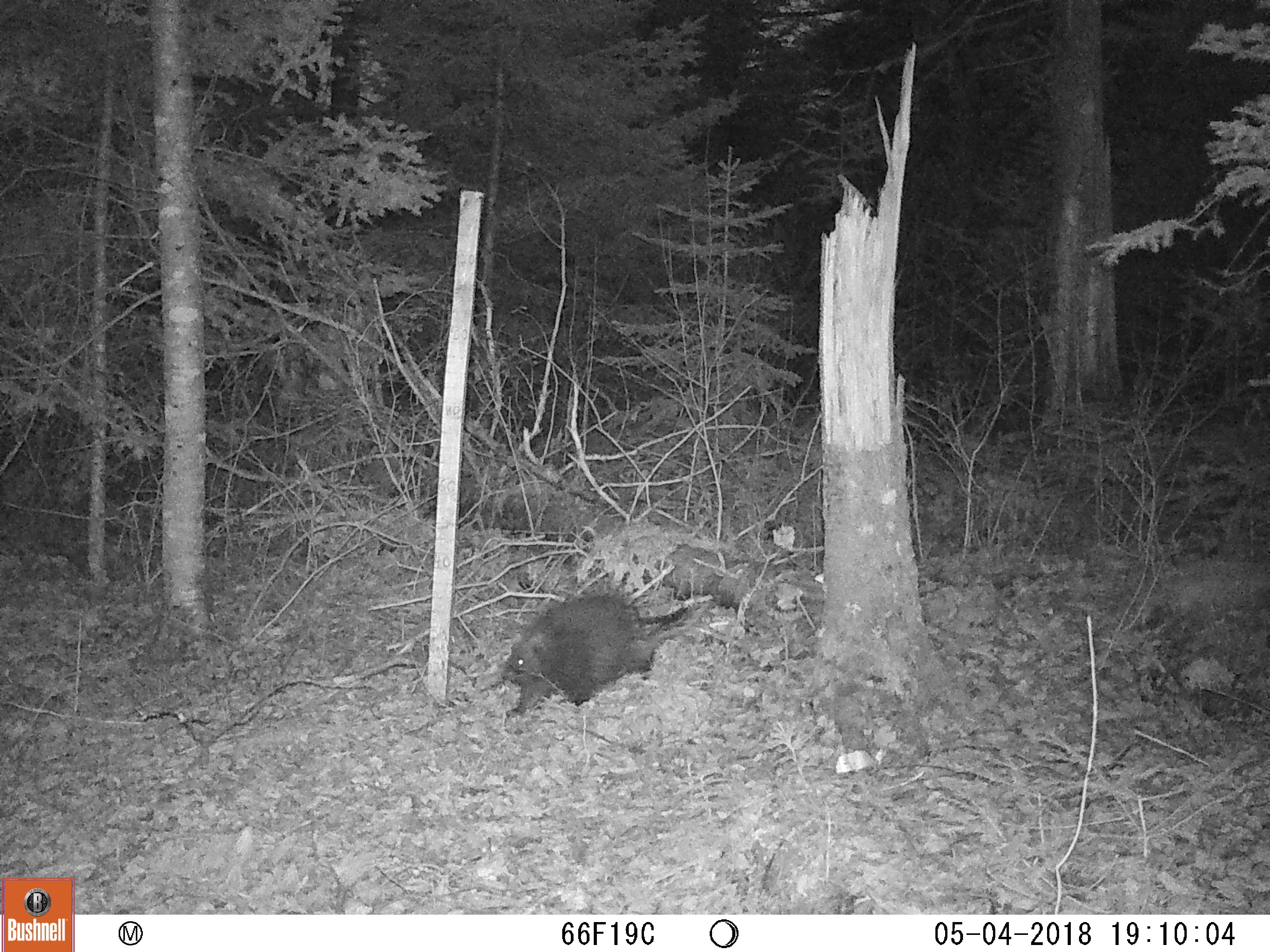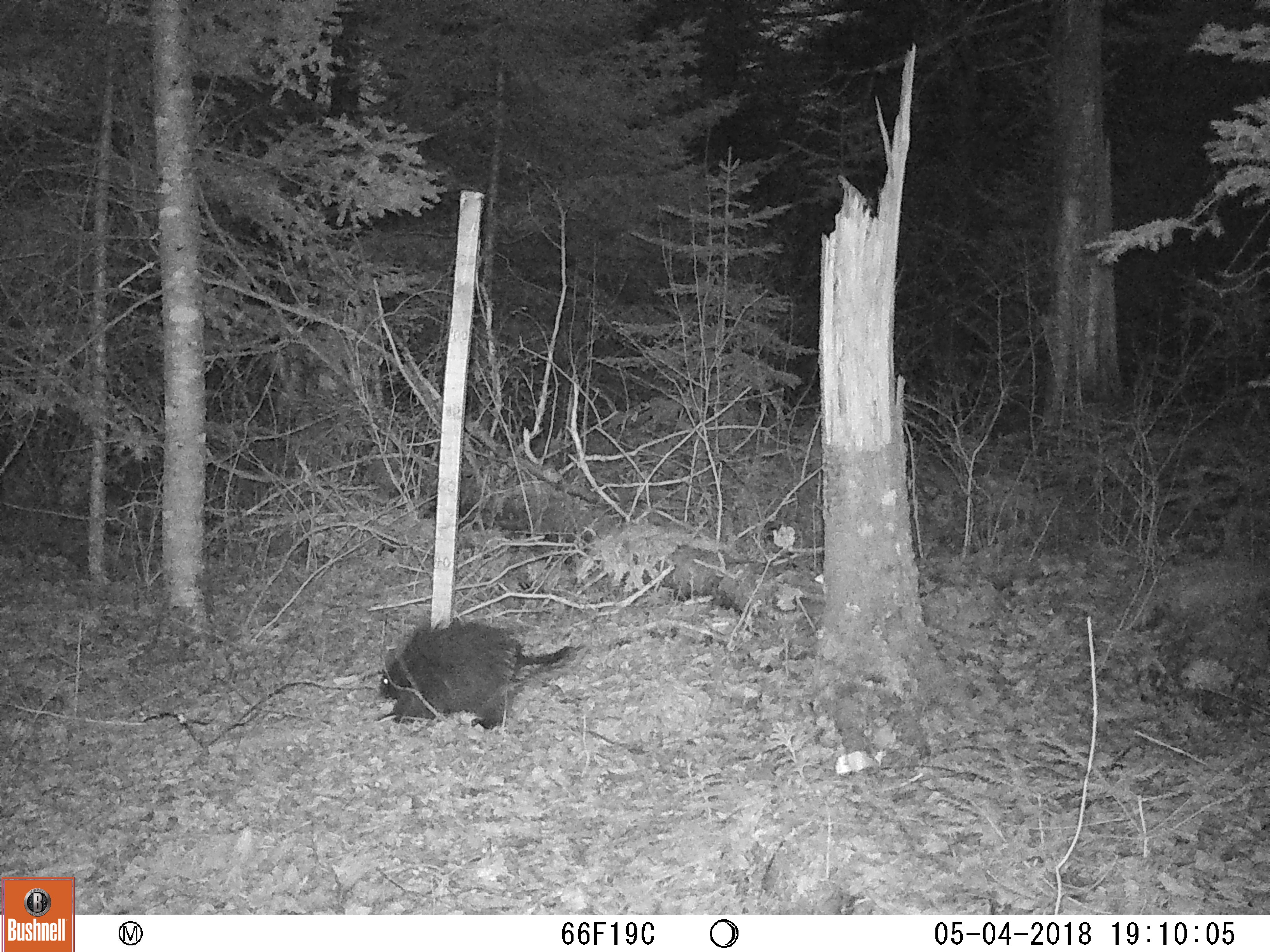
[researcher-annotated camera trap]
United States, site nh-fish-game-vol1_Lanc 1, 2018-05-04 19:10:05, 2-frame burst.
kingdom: Animalia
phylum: Chordata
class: Mammalia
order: Rodentia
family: Erethizontidae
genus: Erethizon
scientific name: Erethizon dorsatum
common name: porcupine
Porcupine (Erethizon dorsatum).